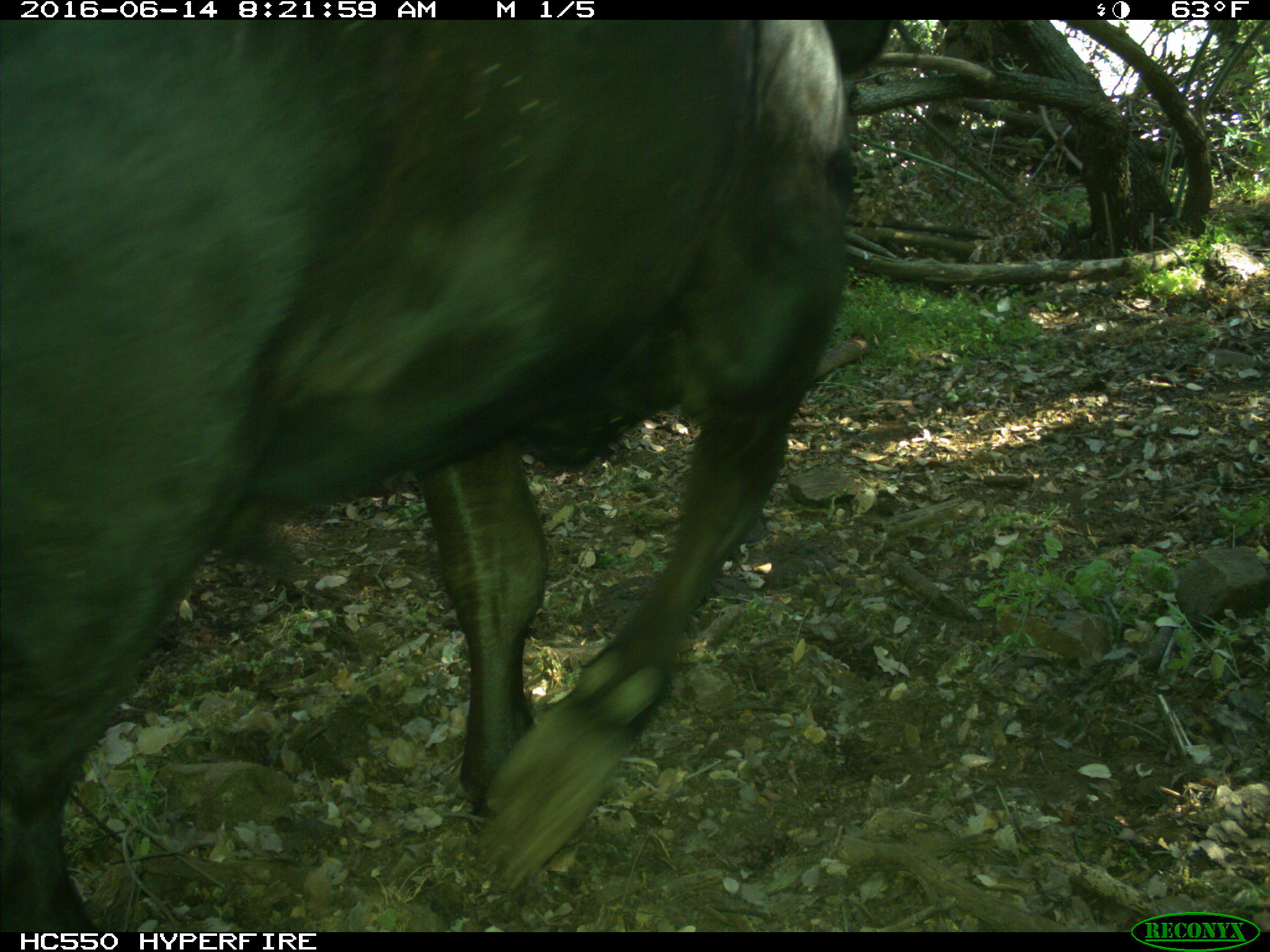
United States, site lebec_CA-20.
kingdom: Animalia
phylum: Chordata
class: Mammalia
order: Artiodactyla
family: Bovidae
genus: Bos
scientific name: Bos taurus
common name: domestic cow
Bos taurus (domestic cow).